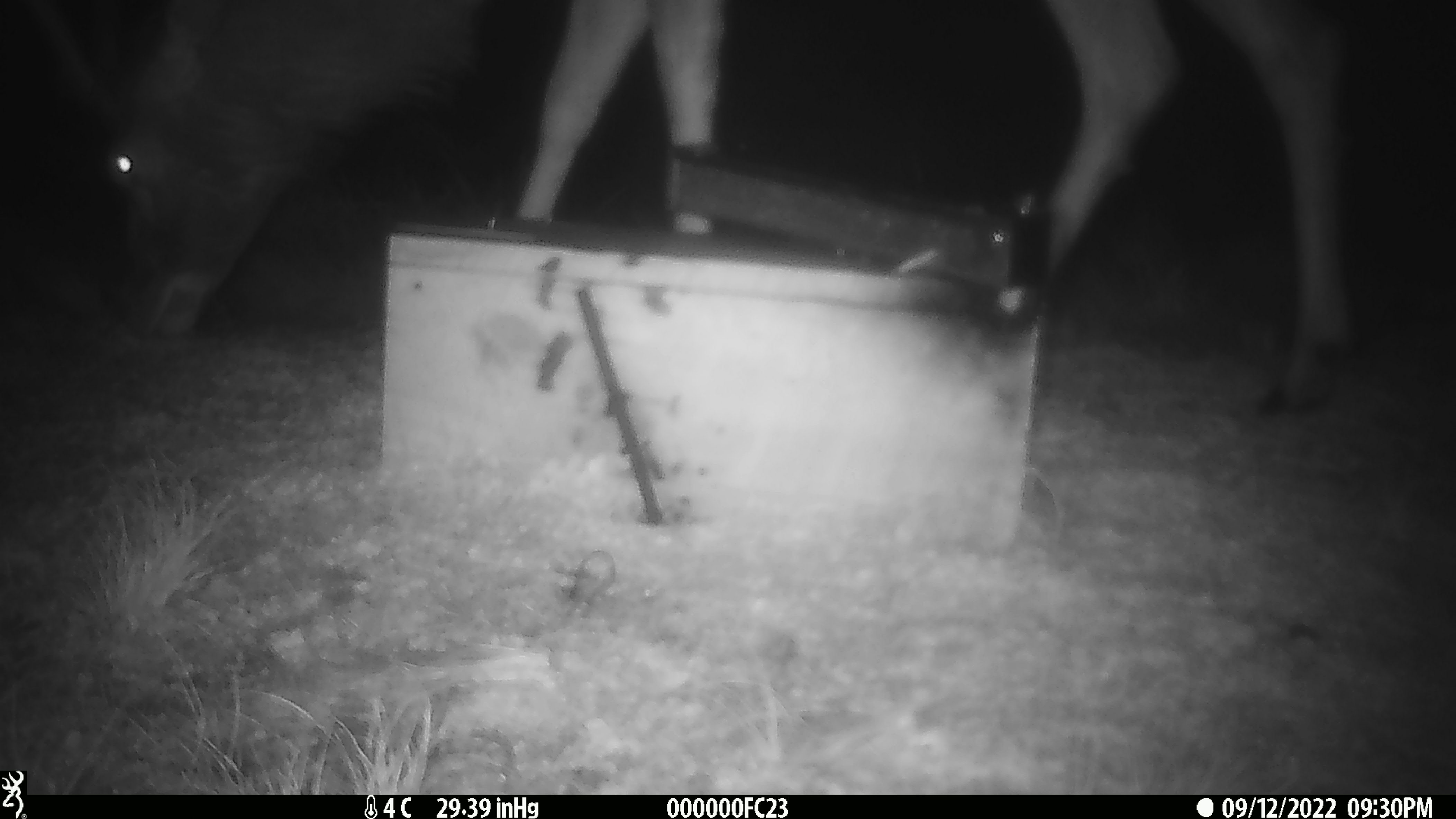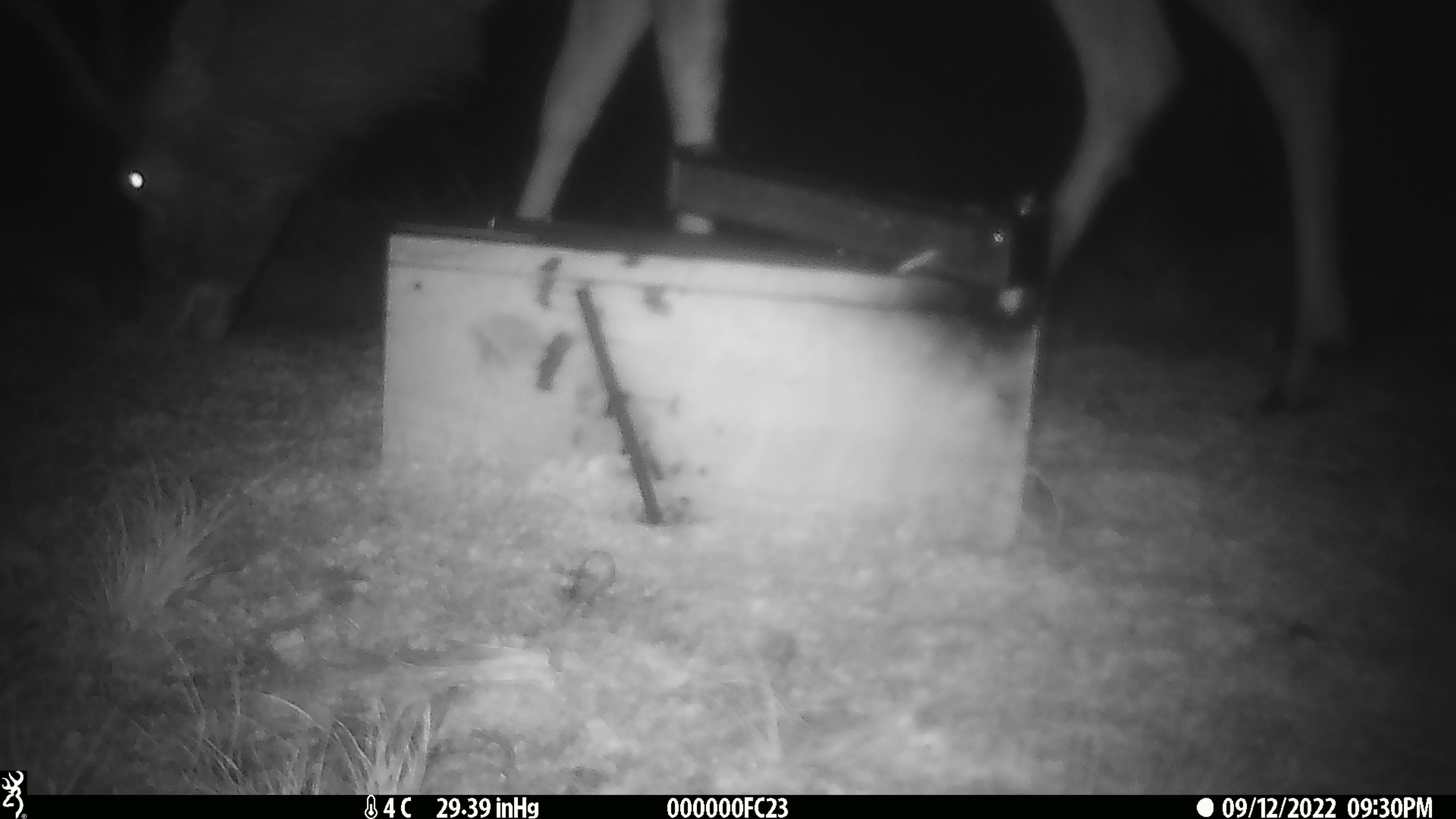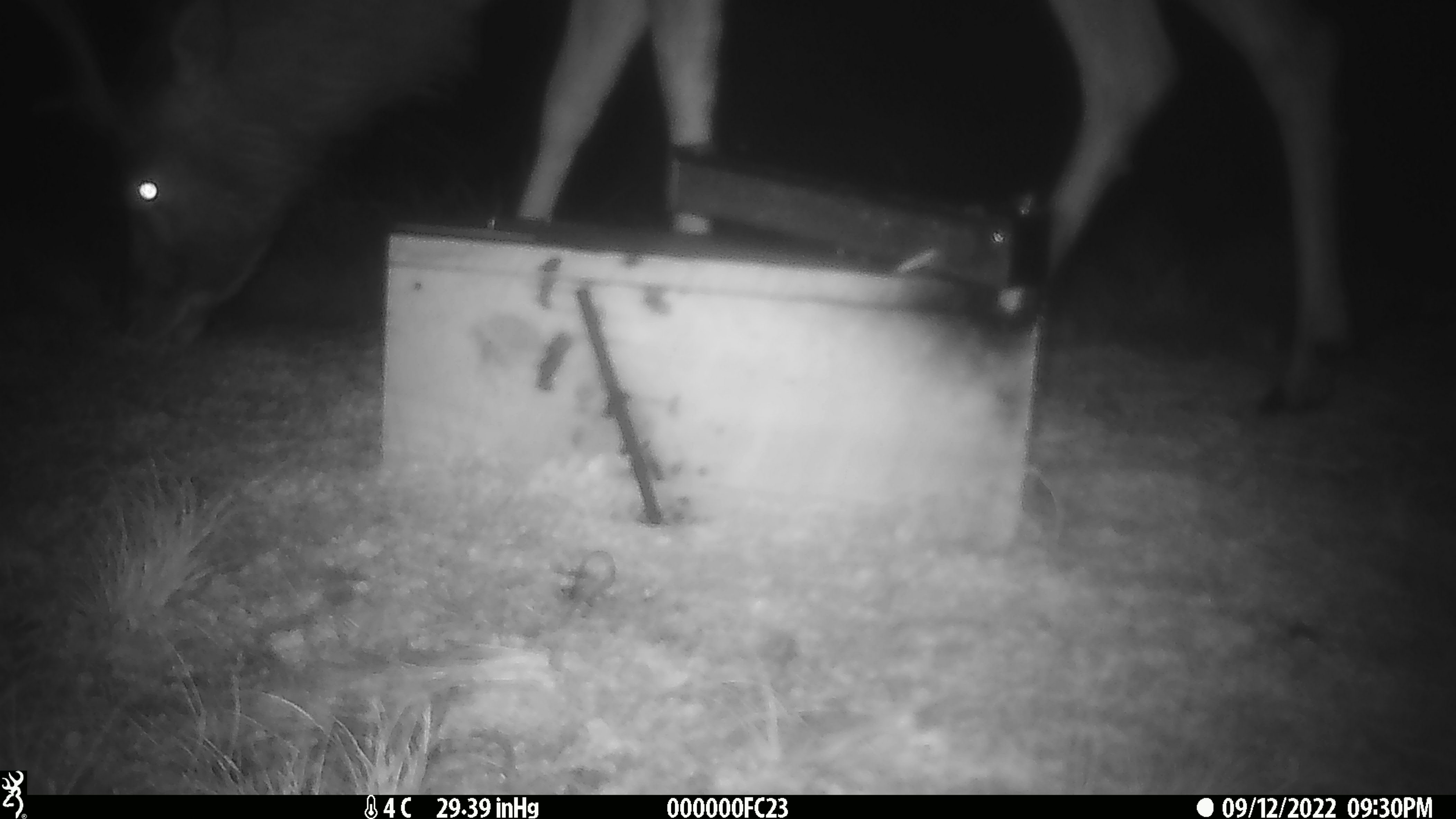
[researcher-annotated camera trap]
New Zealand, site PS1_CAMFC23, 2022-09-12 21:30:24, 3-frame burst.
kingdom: Animalia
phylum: Chordata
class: Mammalia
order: Artiodactyla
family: Cervidae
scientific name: Cervidae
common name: deer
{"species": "deer (Cervidae)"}